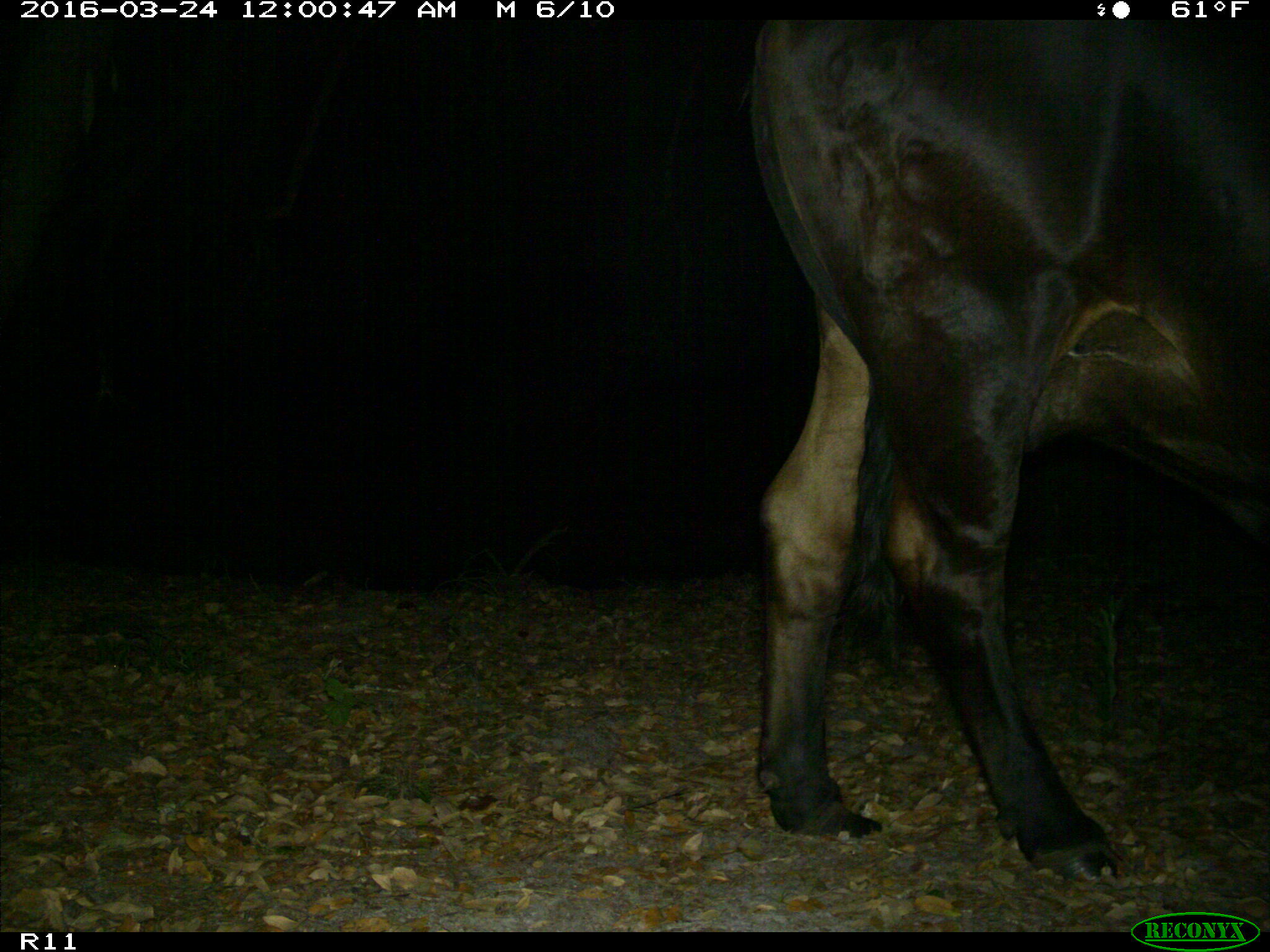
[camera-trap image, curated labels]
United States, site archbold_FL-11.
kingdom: Animalia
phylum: Chordata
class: Mammalia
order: Artiodactyla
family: Bovidae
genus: Bos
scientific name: Bos taurus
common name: domestic cow